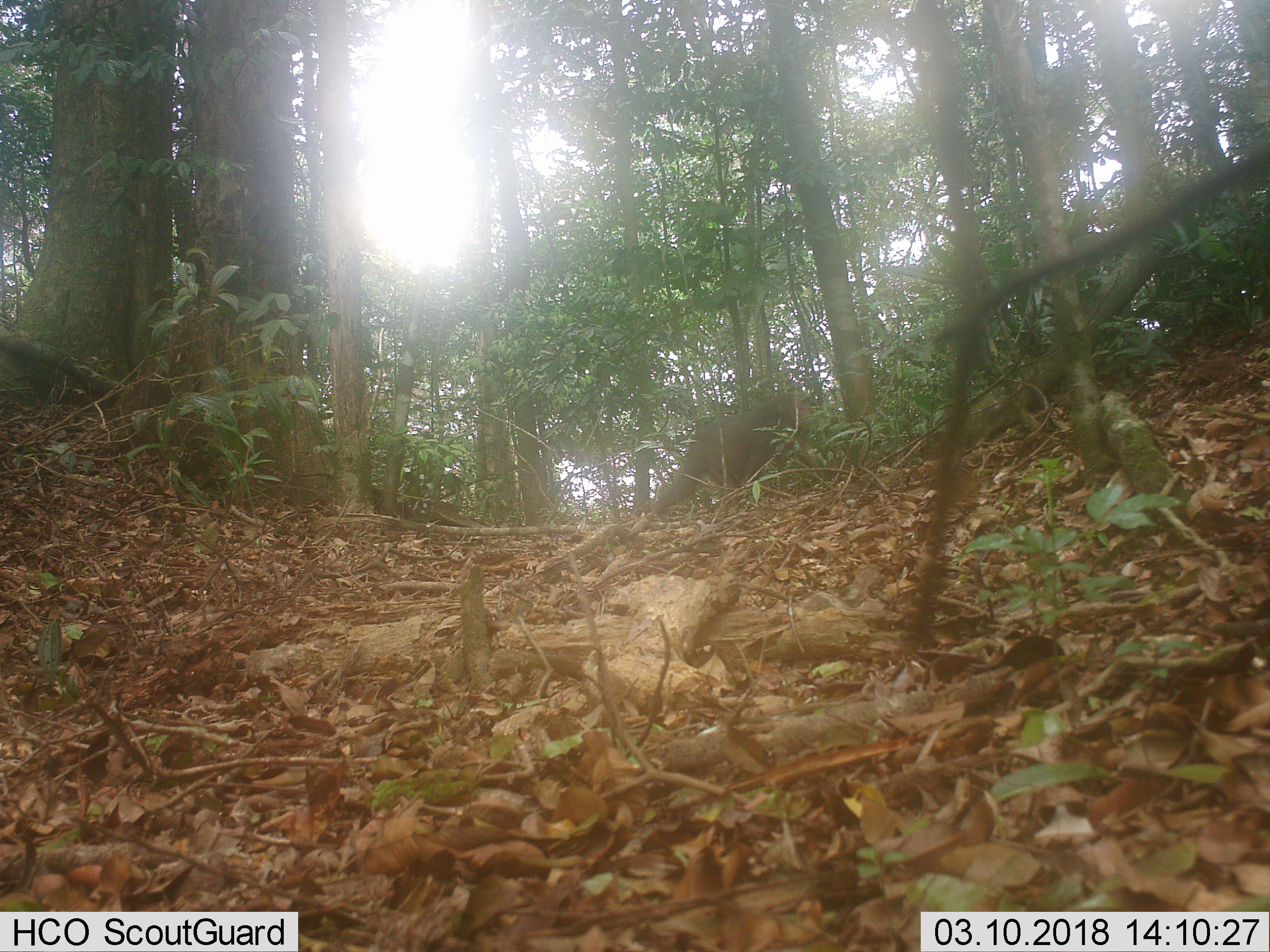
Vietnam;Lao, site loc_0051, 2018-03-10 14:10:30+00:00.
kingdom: Animalia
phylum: Chordata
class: Mammalia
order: Primates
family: Cercopithecidae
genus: Macaca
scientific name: Macaca arctoides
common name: stump-tailed macaque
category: stump tailed macaque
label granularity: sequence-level